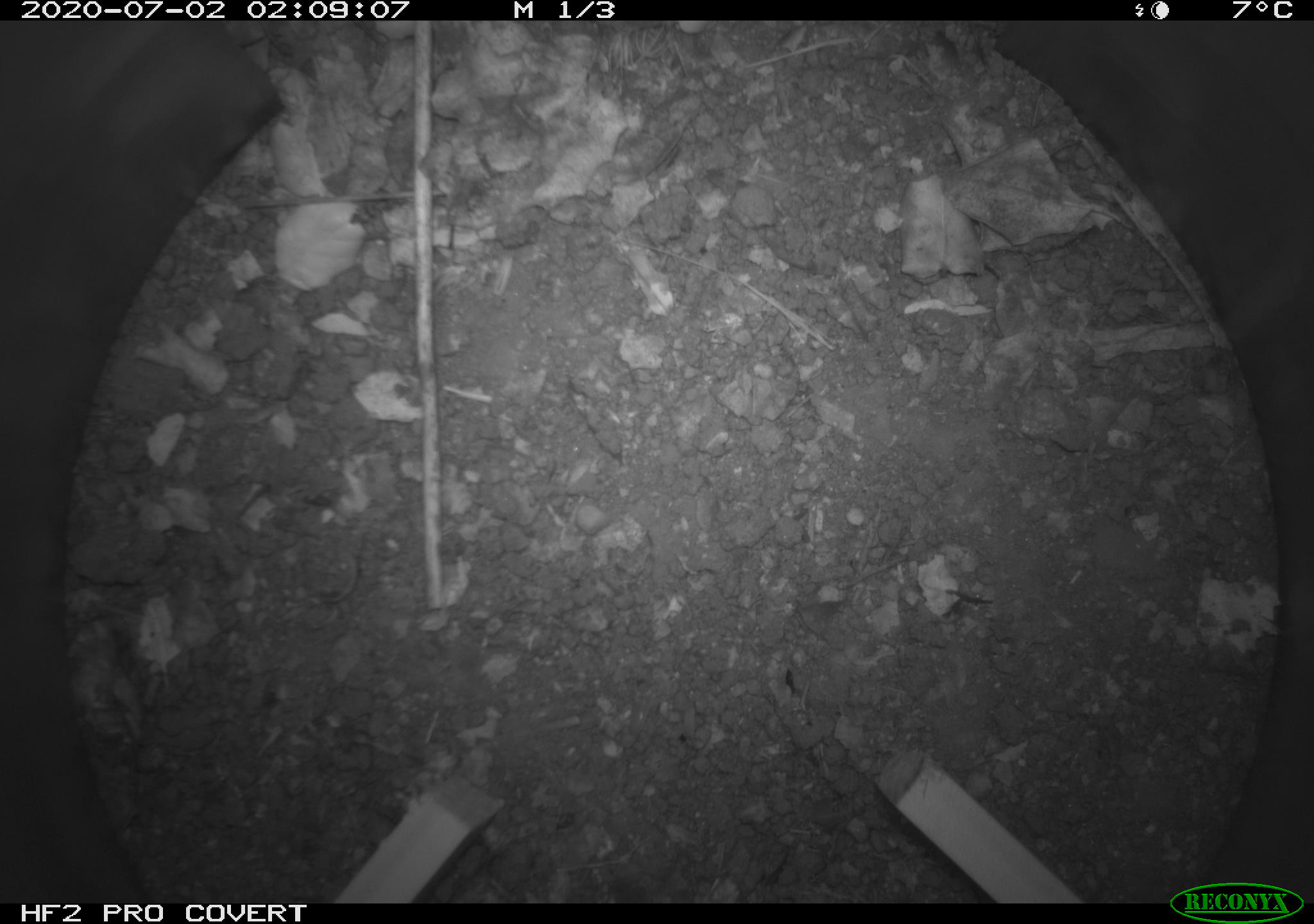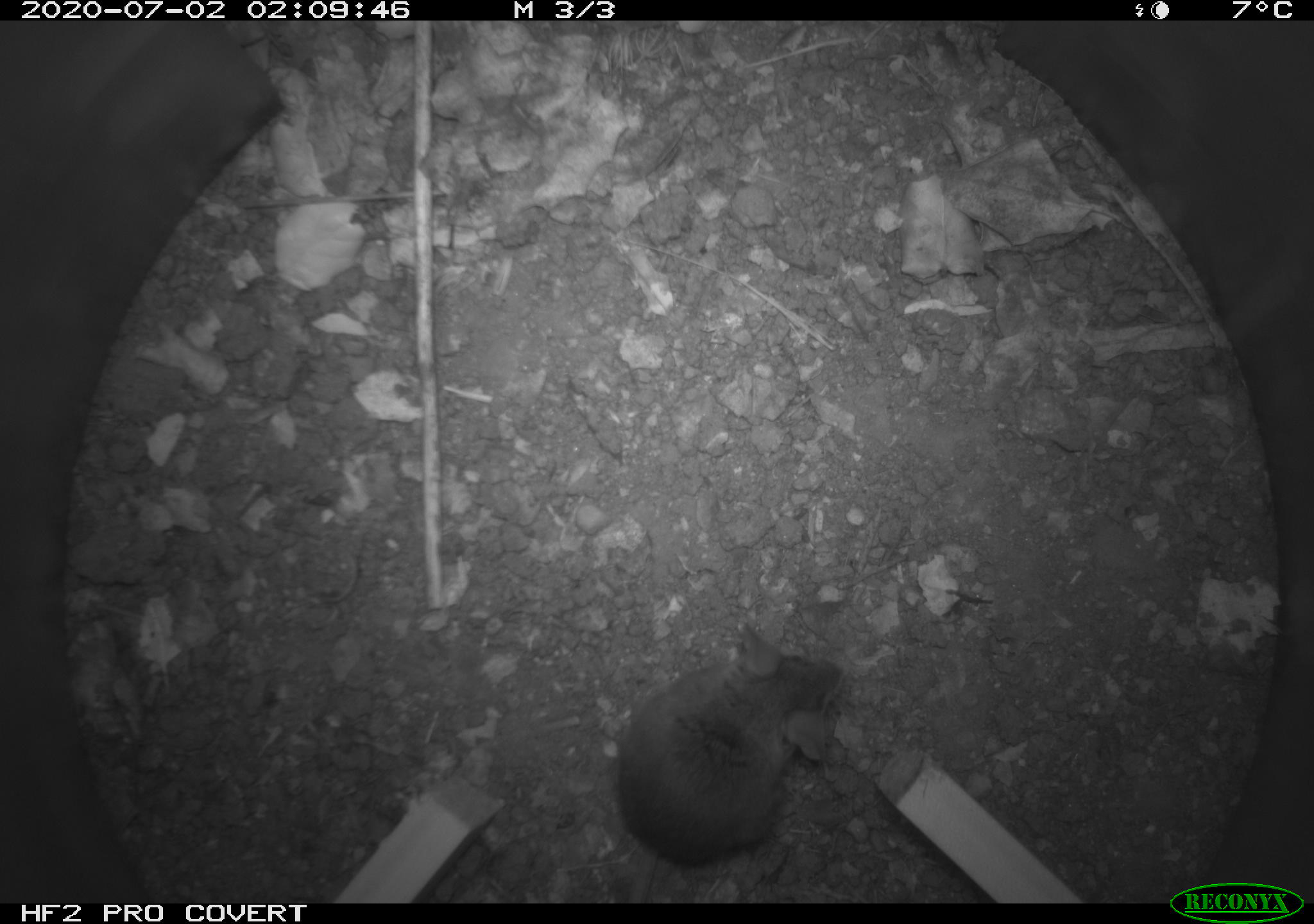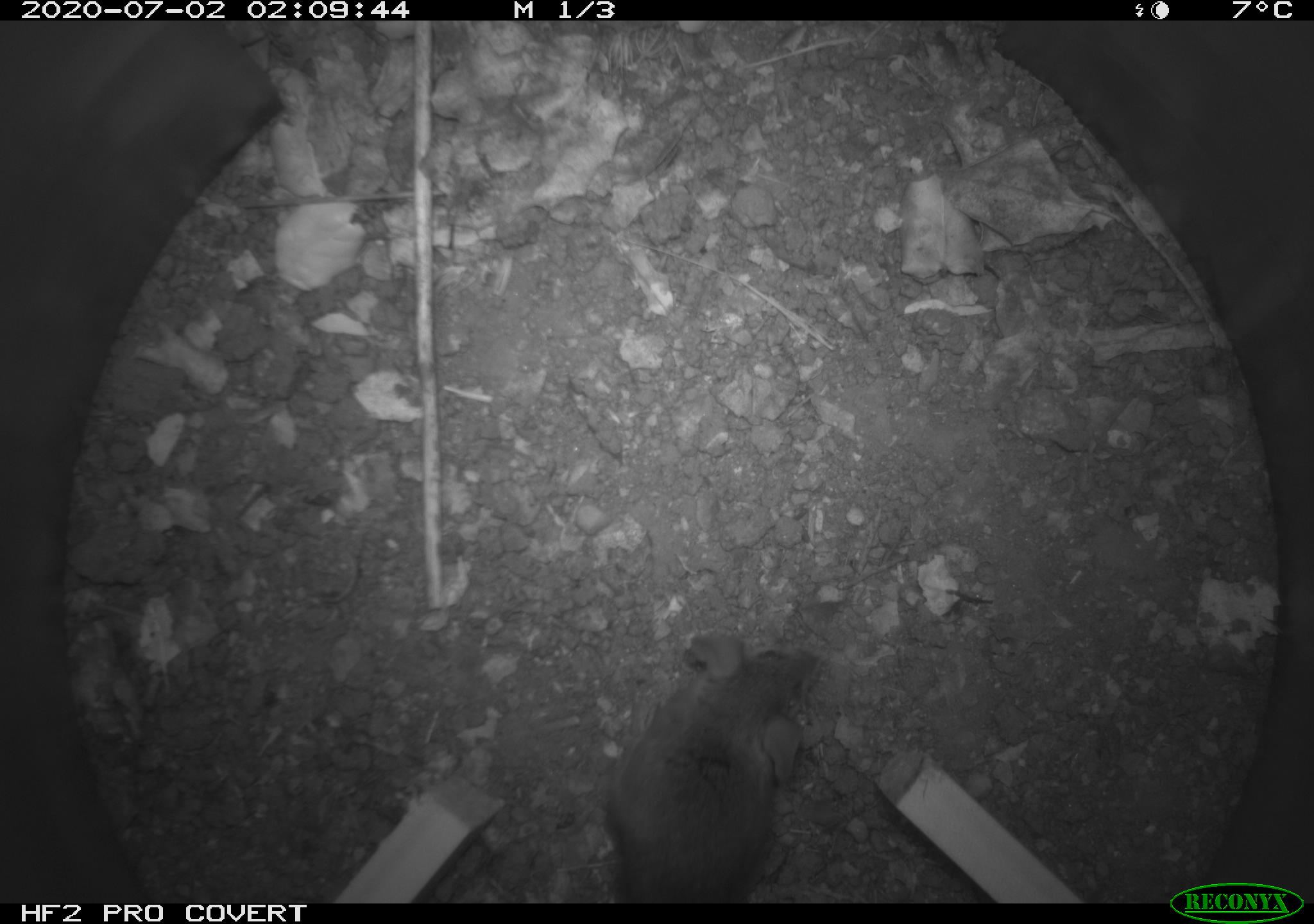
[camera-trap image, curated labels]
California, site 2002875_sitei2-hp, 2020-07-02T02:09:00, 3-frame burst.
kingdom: Animalia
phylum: Chordata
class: Mammalia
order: Rodentia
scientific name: Rodentia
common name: rodent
Rodent (Rodentia).